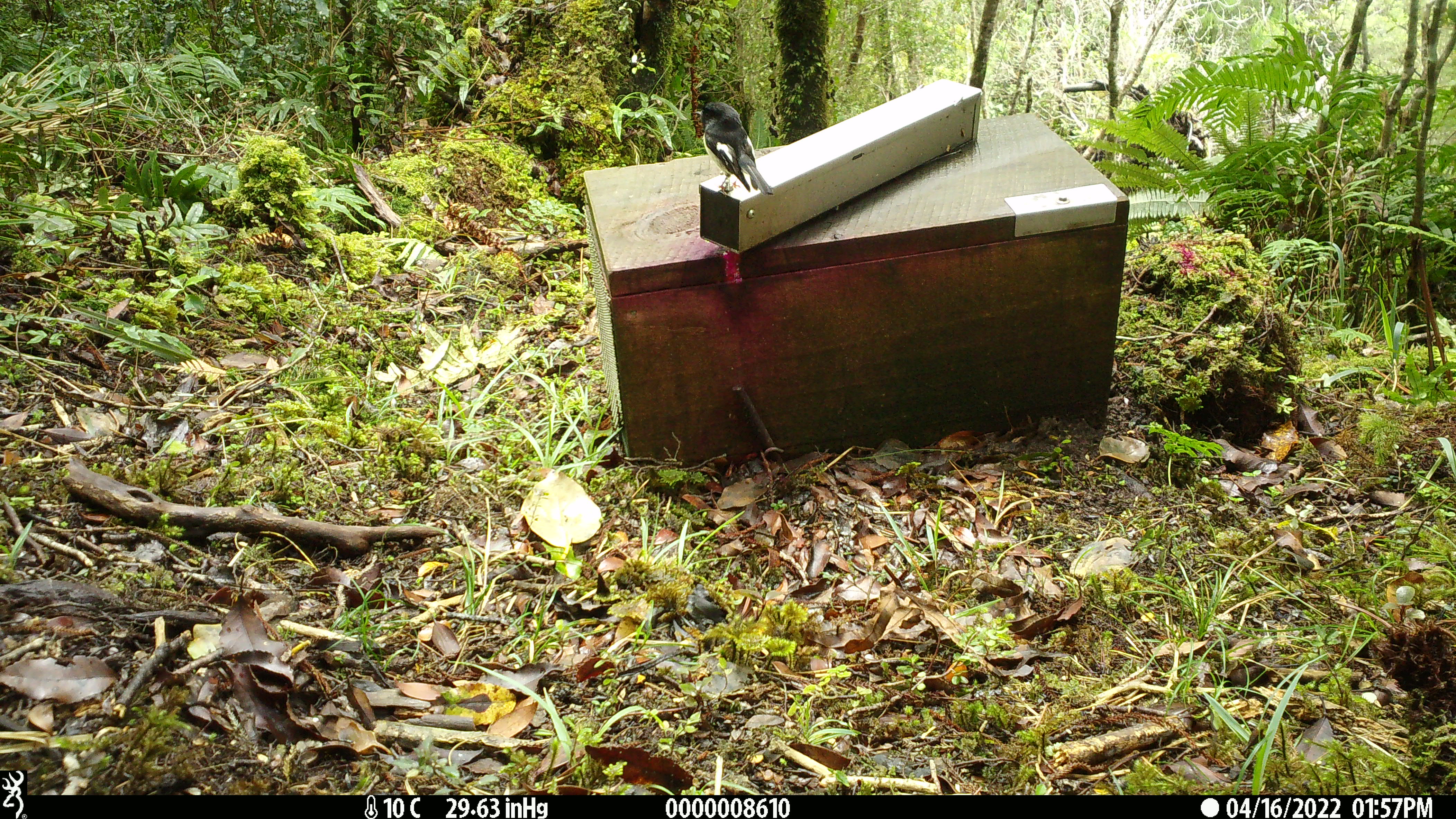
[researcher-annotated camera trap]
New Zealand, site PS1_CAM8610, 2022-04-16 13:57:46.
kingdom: Animalia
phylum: Chordata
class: Aves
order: Passeriformes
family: Petroicidae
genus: Petroica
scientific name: Petroica macrocephala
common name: tomtit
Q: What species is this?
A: Tomtit (Petroica macrocephala).